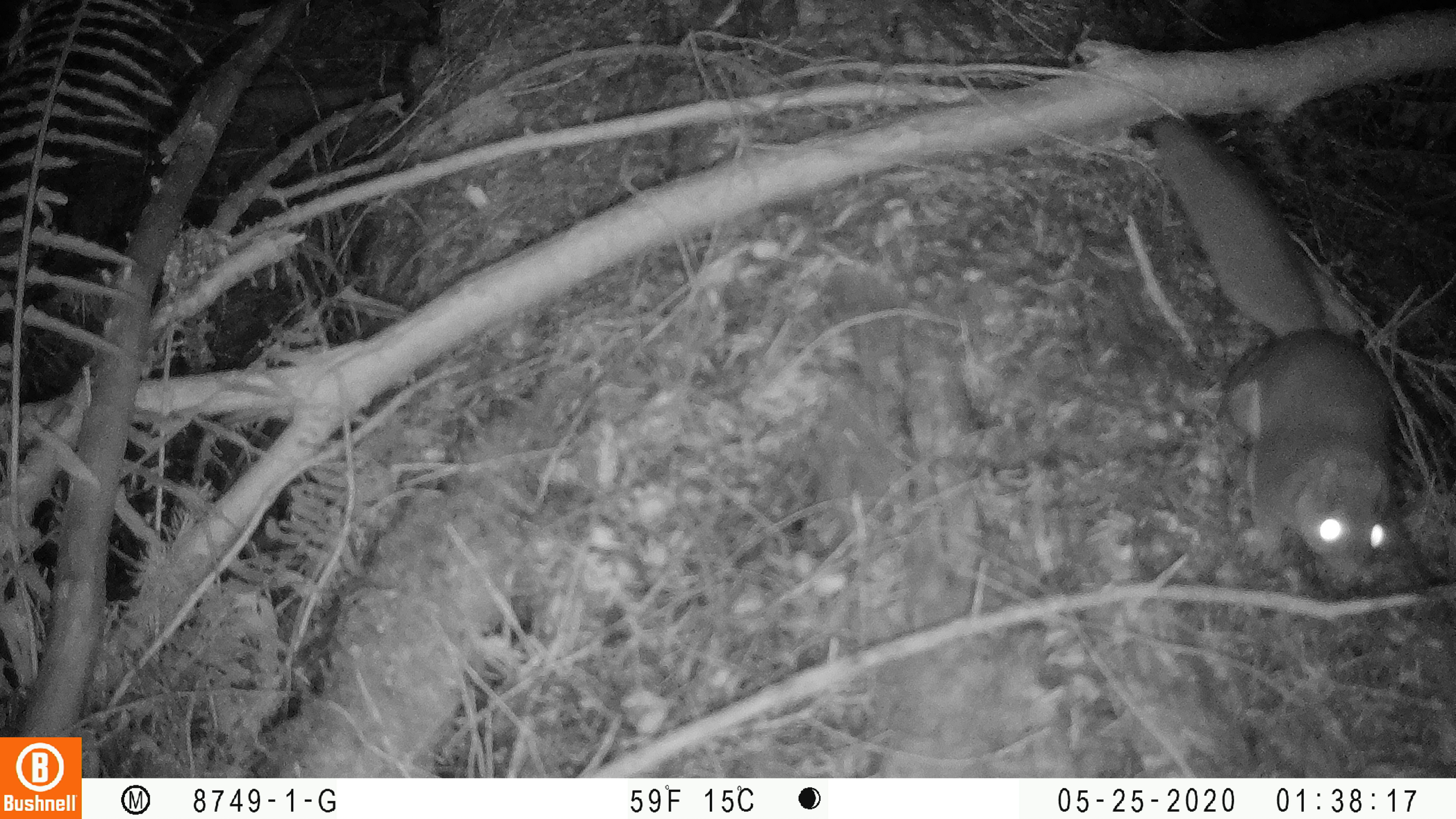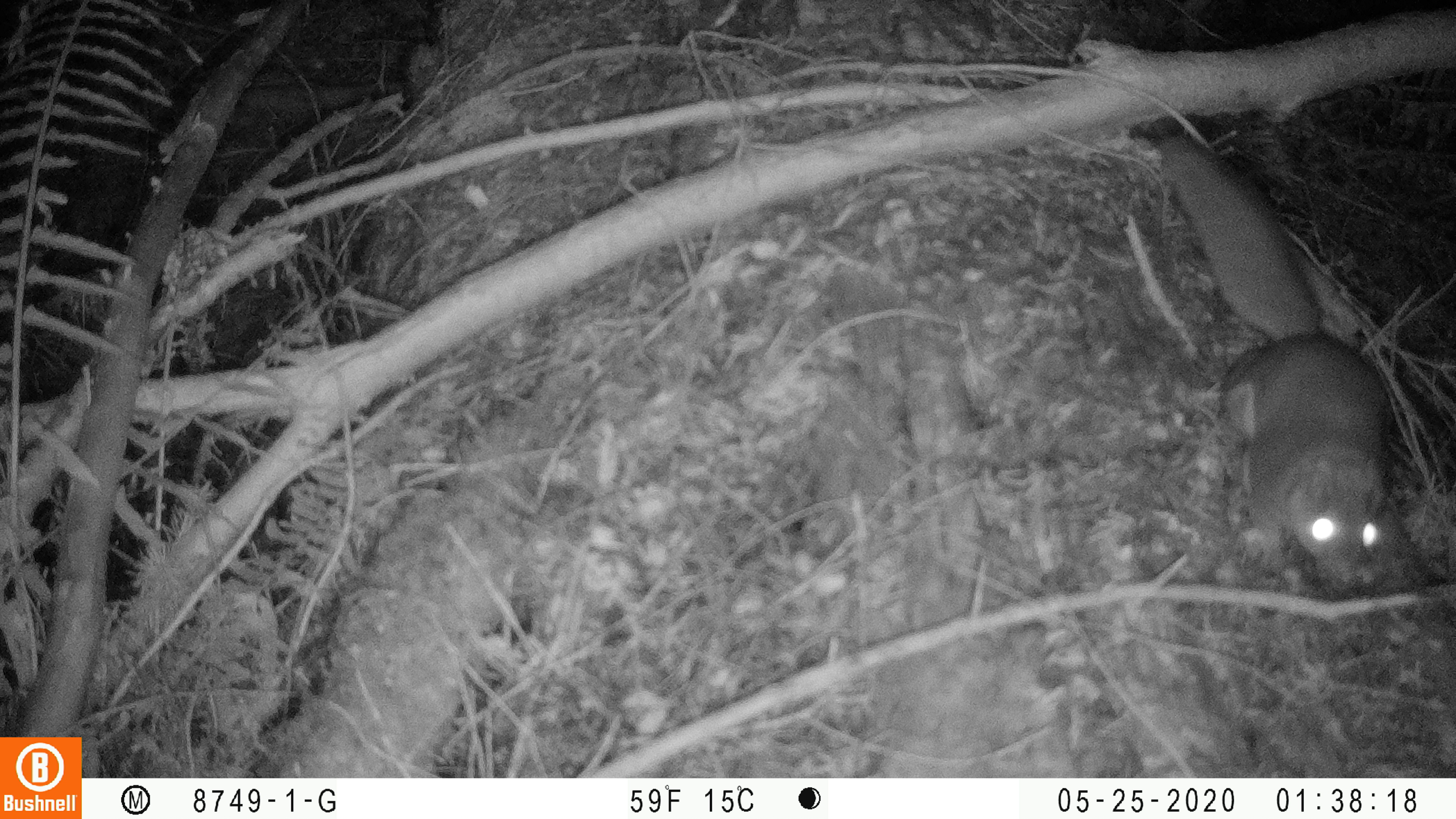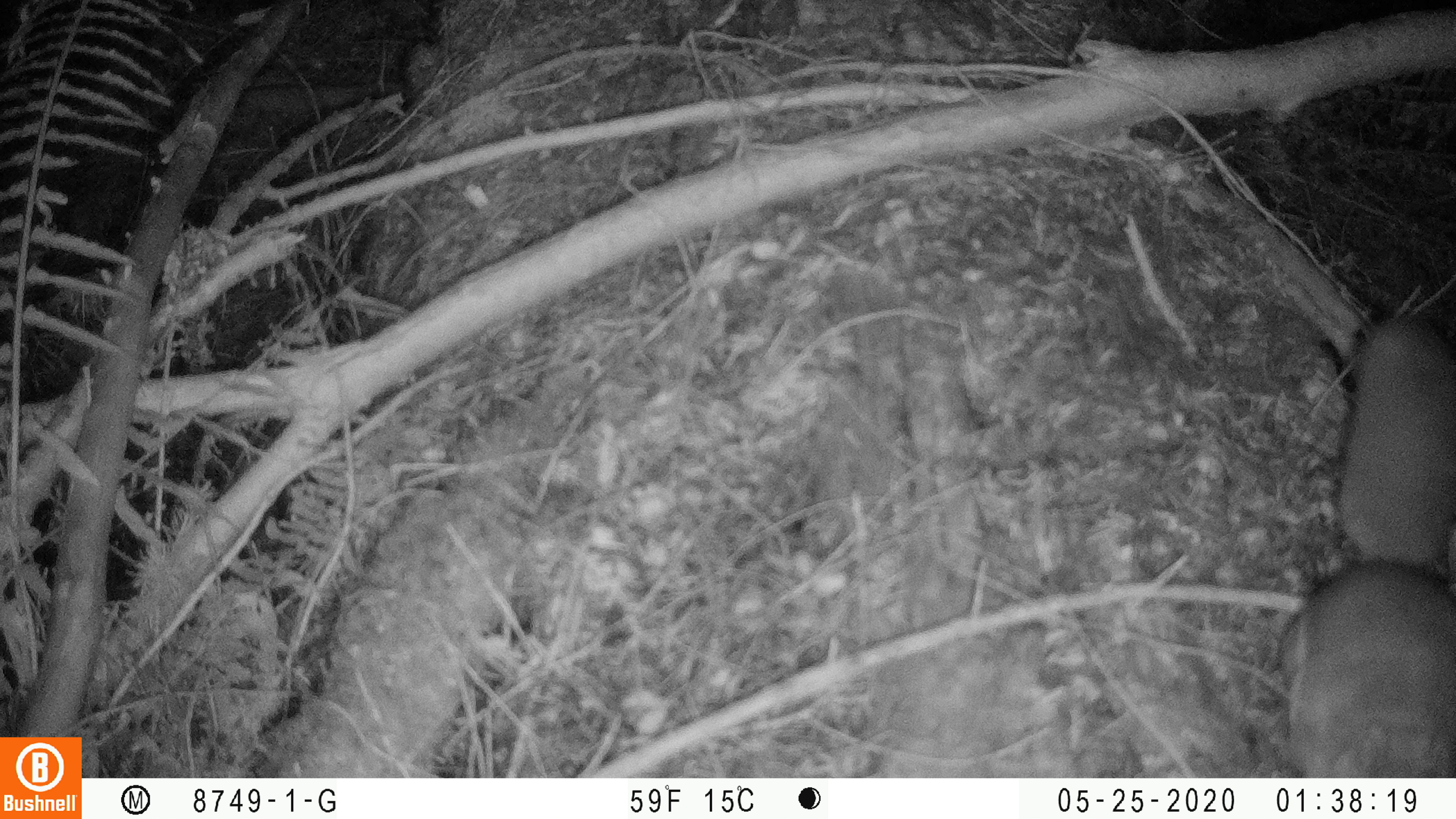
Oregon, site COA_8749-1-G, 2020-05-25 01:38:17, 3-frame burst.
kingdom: Animalia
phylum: Chordata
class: Mammalia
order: Rodentia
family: Sciuridae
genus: Glaucomys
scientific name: Glaucomys oregonensis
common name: humboldt's flying squirrel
Humboldt's flying squirrel (Glaucomys oregonensis).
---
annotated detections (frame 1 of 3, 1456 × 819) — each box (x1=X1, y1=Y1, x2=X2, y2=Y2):
humboldt's flying squirrel: (x1=1141, y1=111, x2=1409, y2=577)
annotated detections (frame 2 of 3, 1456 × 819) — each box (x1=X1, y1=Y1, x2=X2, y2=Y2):
humboldt's flying squirrel: (x1=1148, y1=128, x2=1403, y2=584)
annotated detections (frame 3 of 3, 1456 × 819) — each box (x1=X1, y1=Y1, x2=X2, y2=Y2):
humboldt's flying squirrel: (x1=1262, y1=302, x2=1452, y2=771)